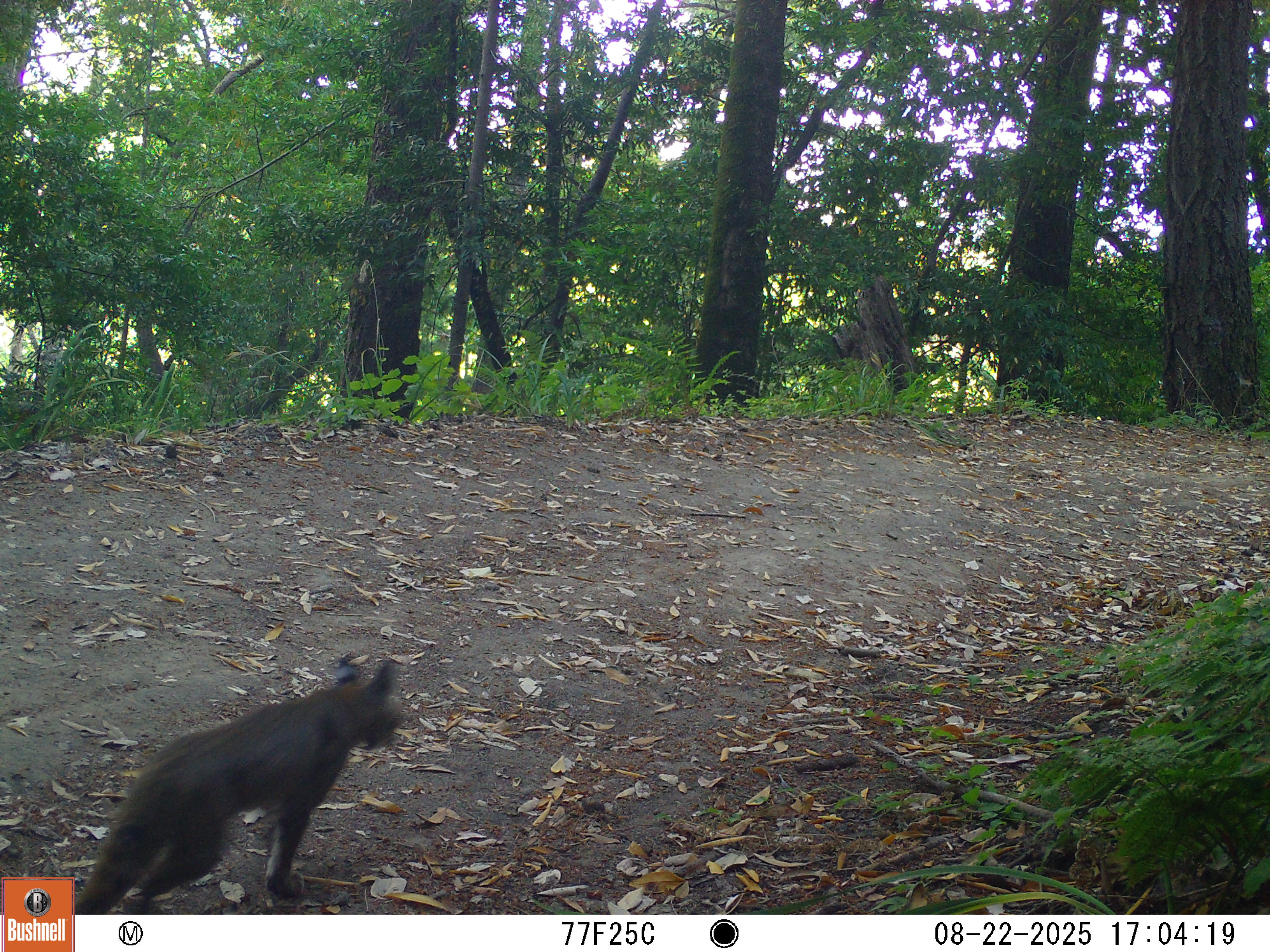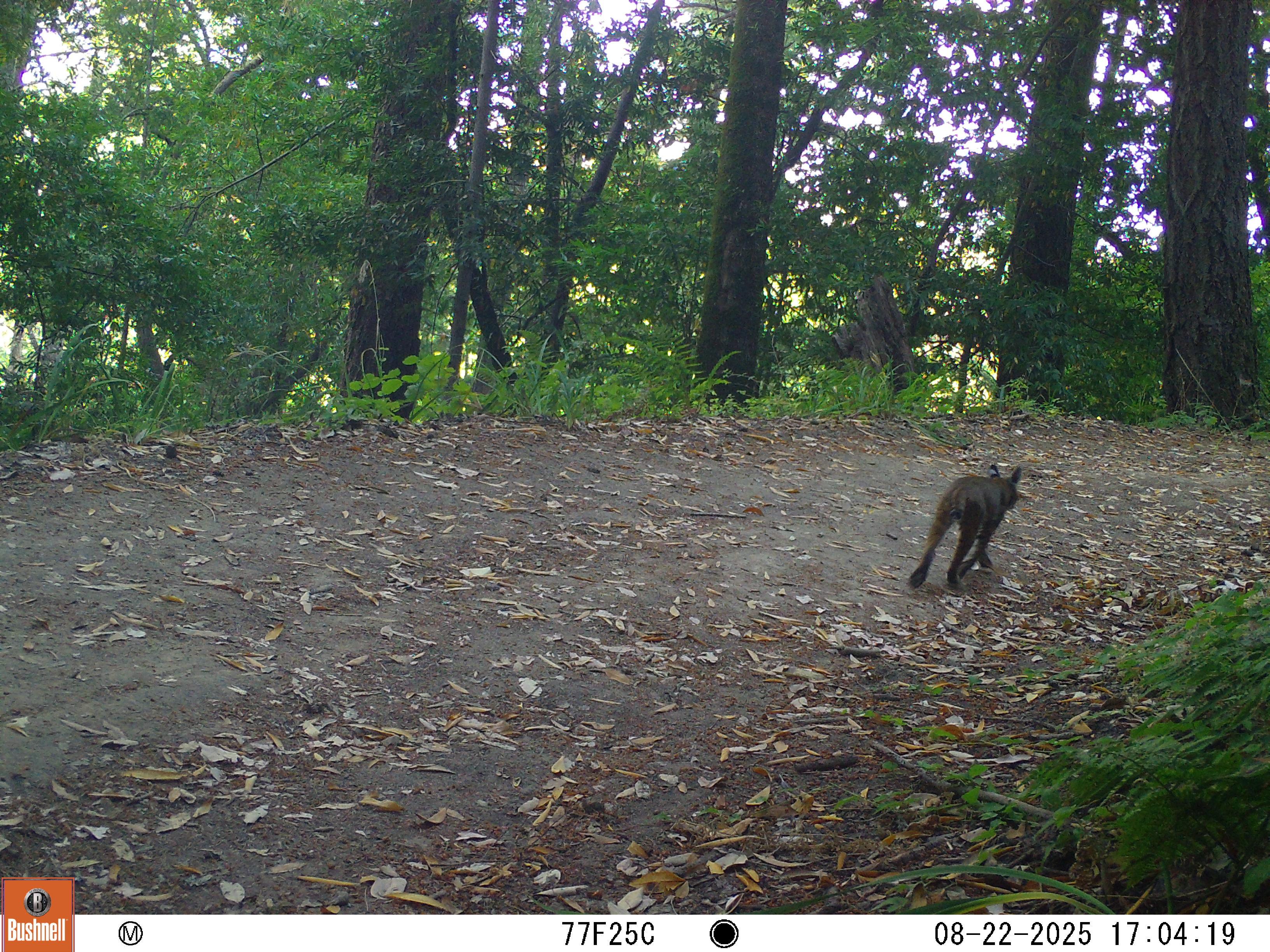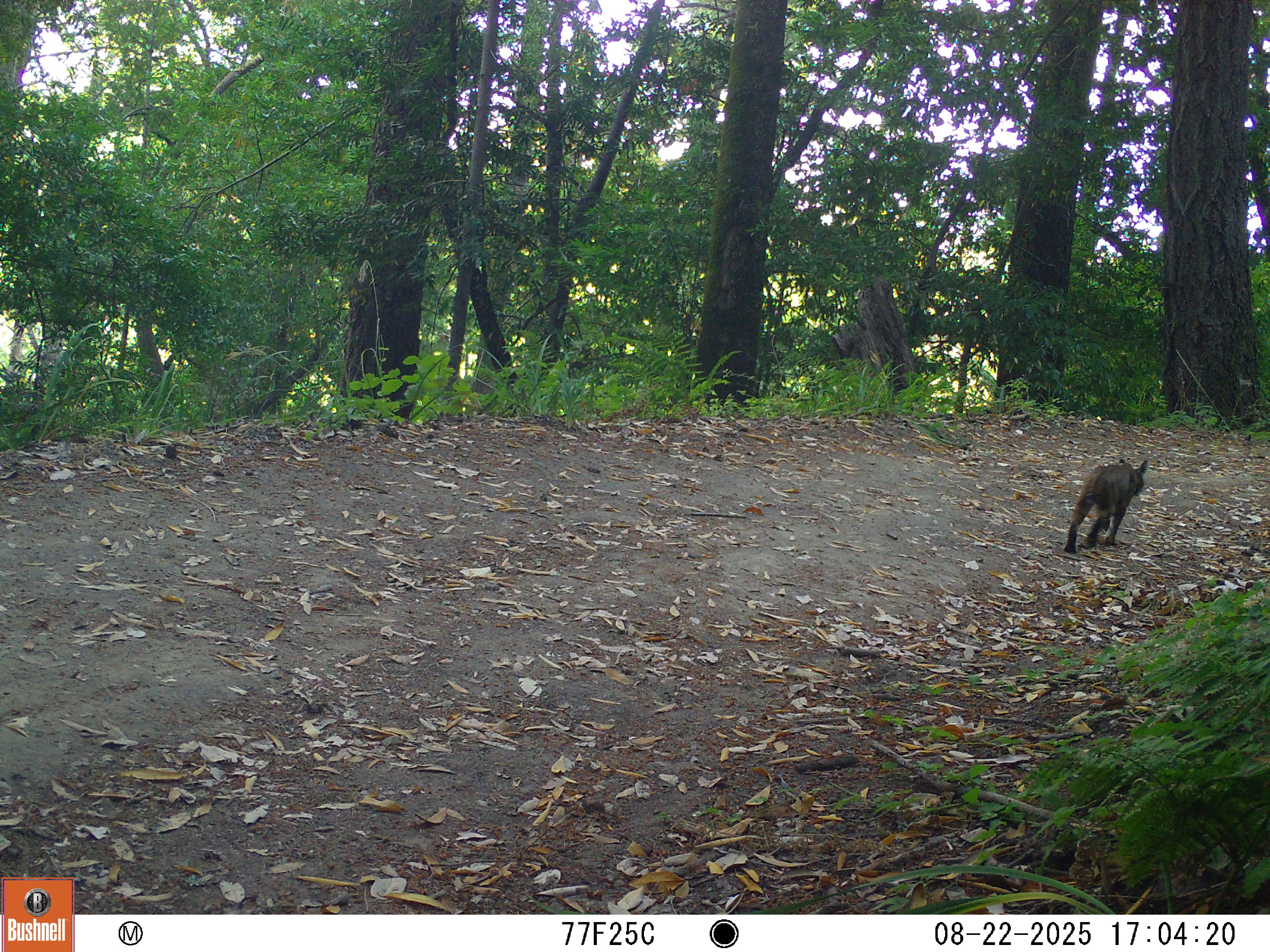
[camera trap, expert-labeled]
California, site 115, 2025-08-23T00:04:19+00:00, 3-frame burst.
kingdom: Animalia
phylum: Chordata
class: Mammalia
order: Carnivora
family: Felidae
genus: Lynx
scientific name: Lynx rufus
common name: bobcat